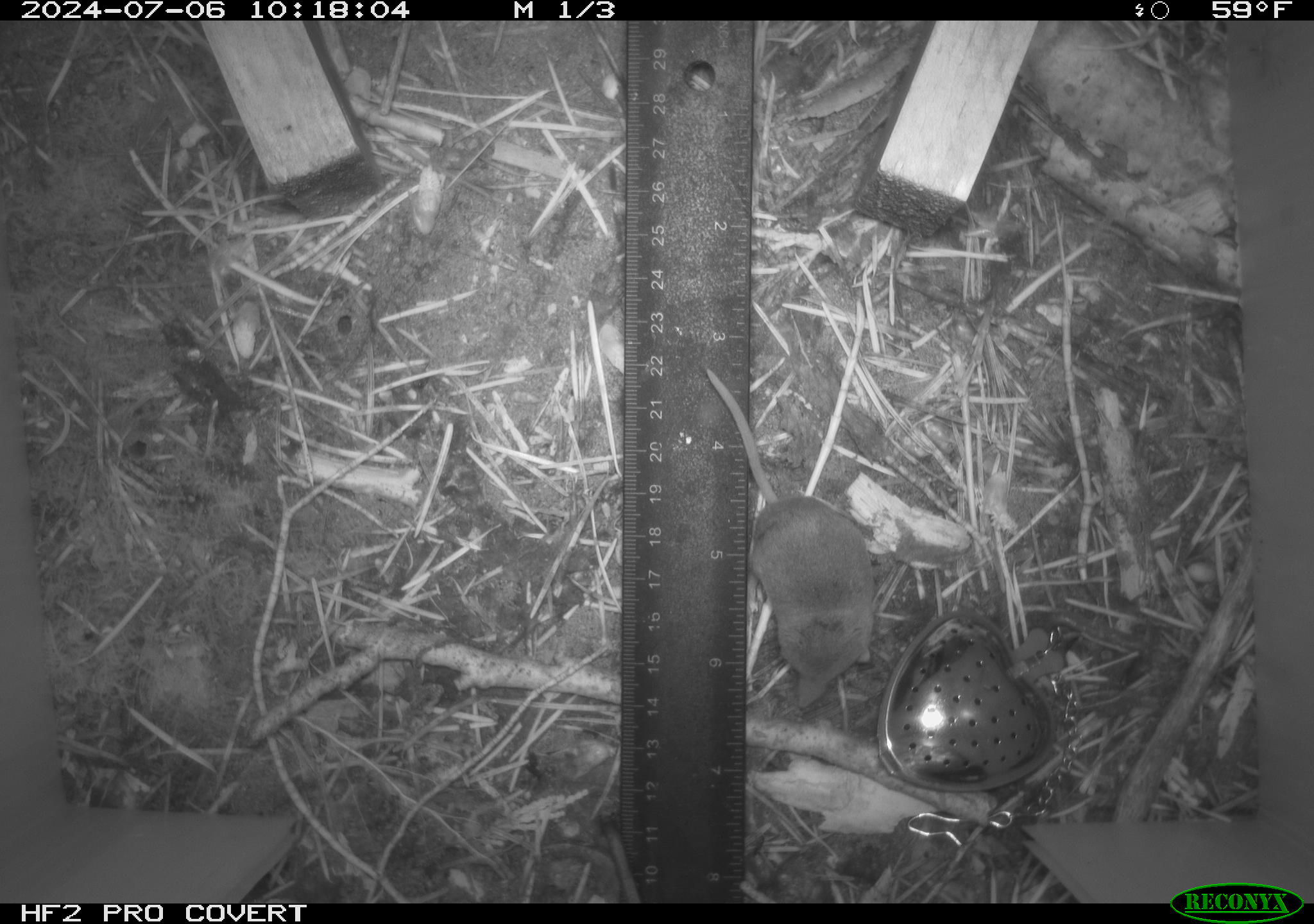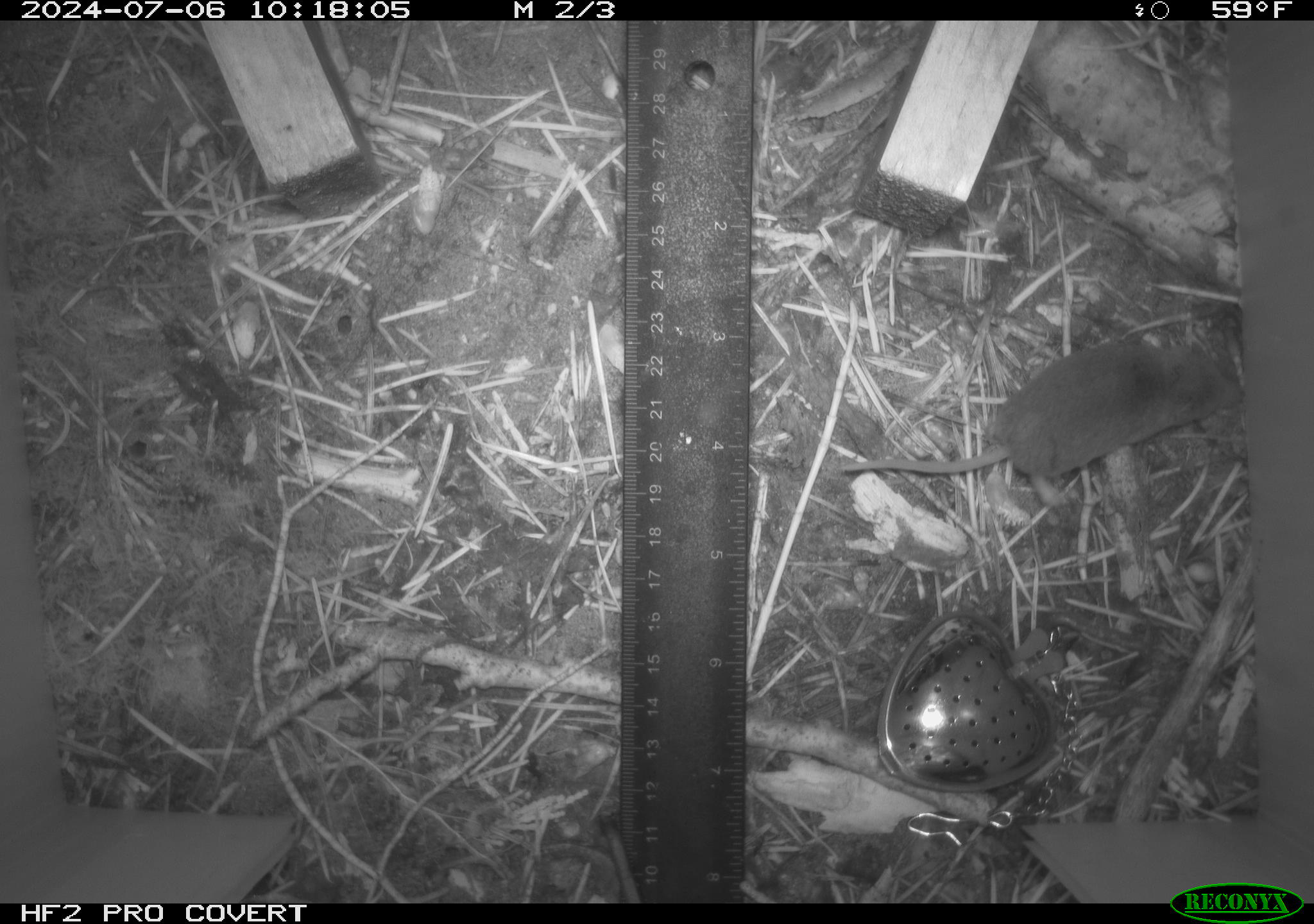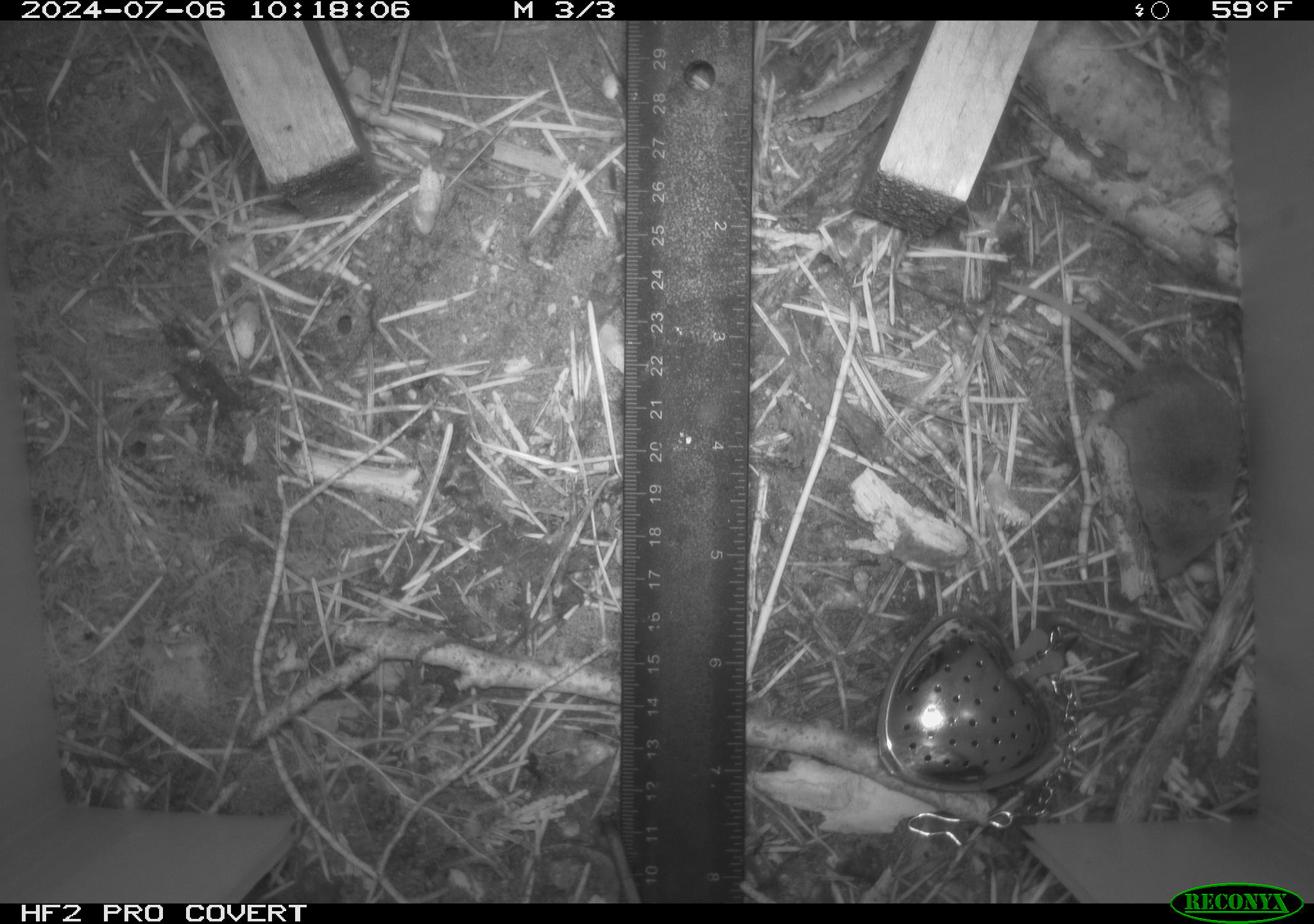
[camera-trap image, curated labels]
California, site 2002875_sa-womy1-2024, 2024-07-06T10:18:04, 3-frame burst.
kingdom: Animalia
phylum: Chordata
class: Mammalia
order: Eulipotyphla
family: Soricidae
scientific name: Soricidae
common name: shrews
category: soricidae family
Soricidae family (shrews) (Soricidae).